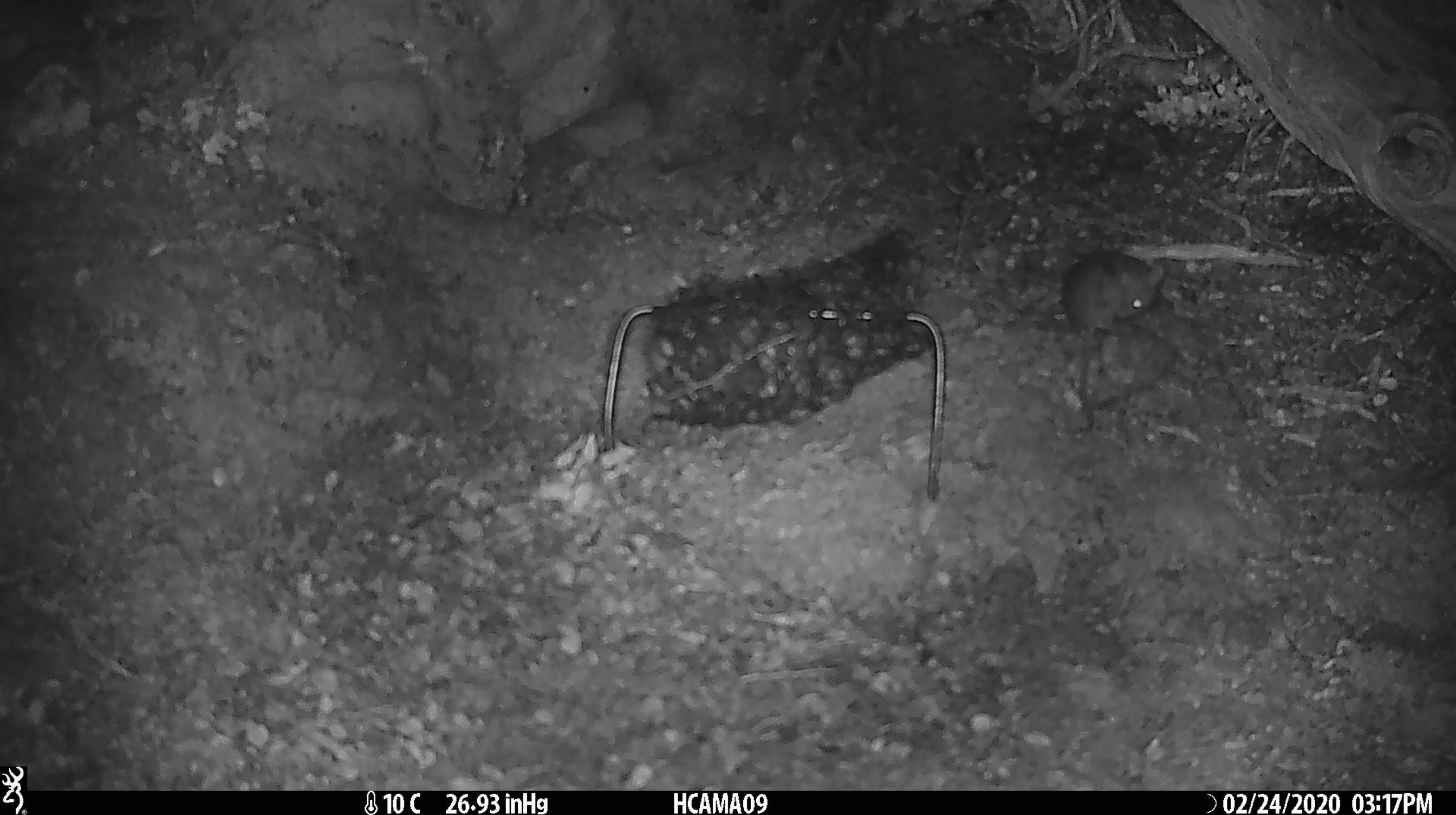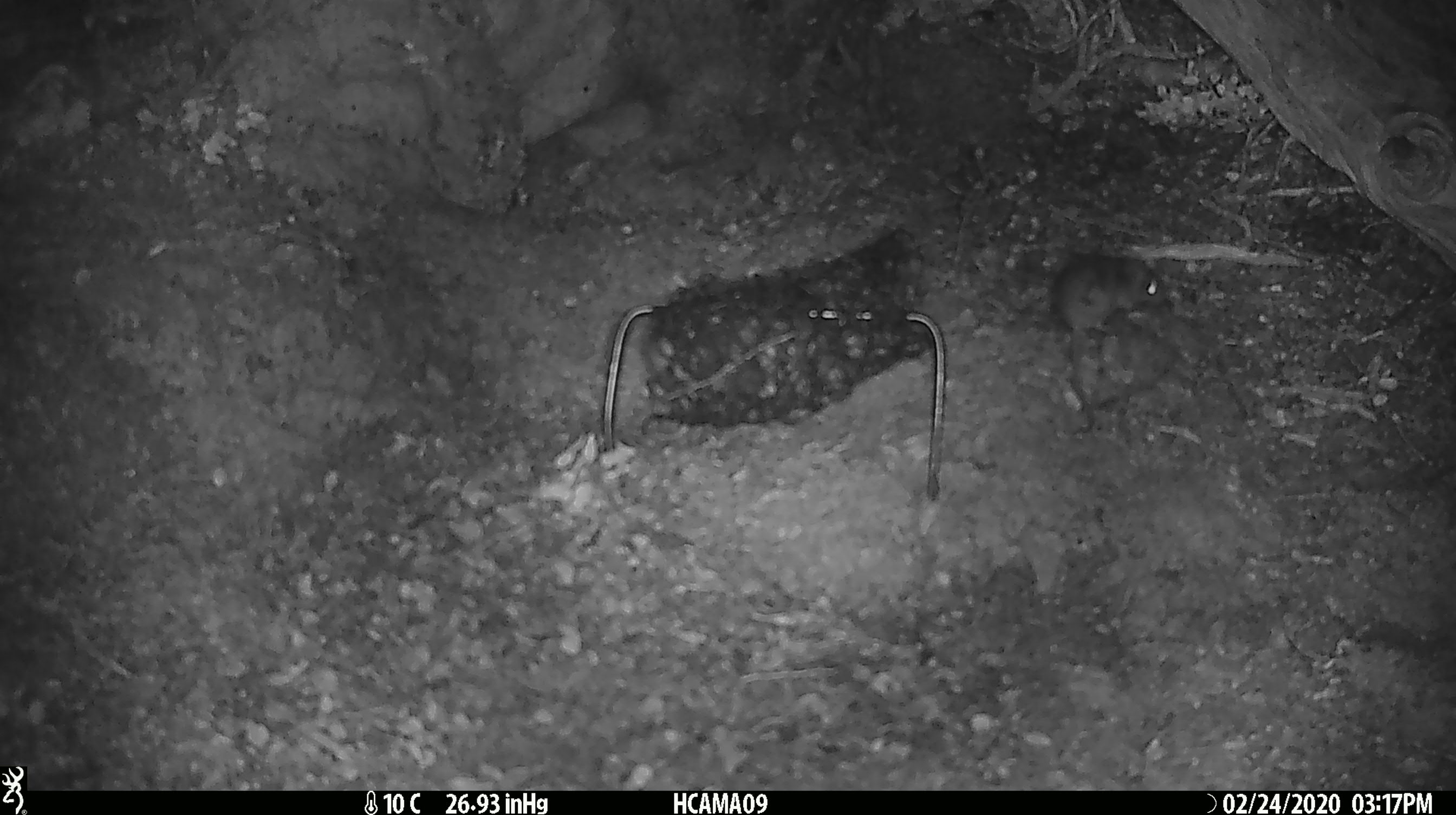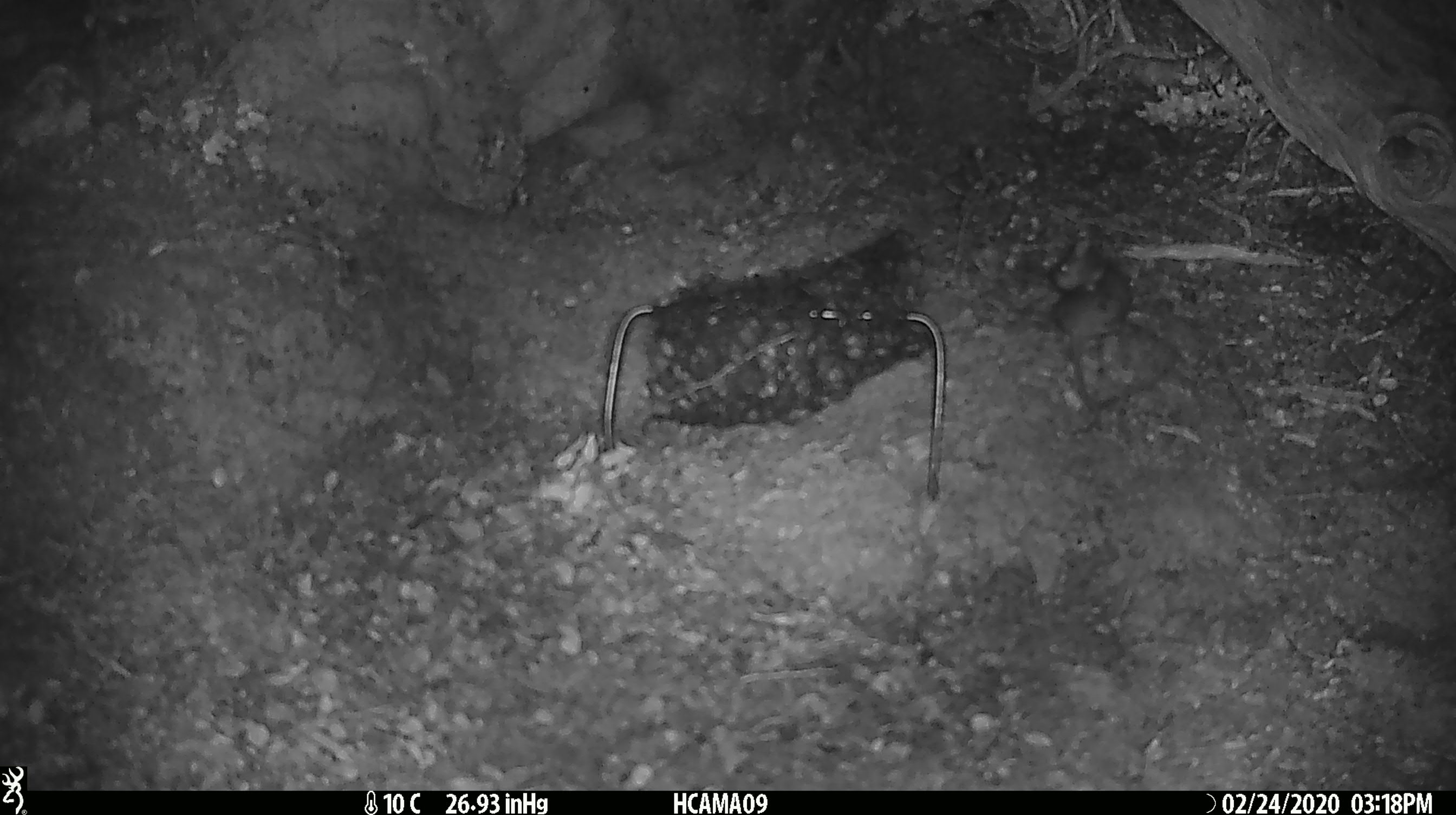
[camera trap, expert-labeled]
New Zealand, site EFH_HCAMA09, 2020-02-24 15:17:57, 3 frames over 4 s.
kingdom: Animalia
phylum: Chordata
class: Mammalia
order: Rodentia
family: Muridae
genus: Mus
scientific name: Mus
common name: mouse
Mouse (Mus).